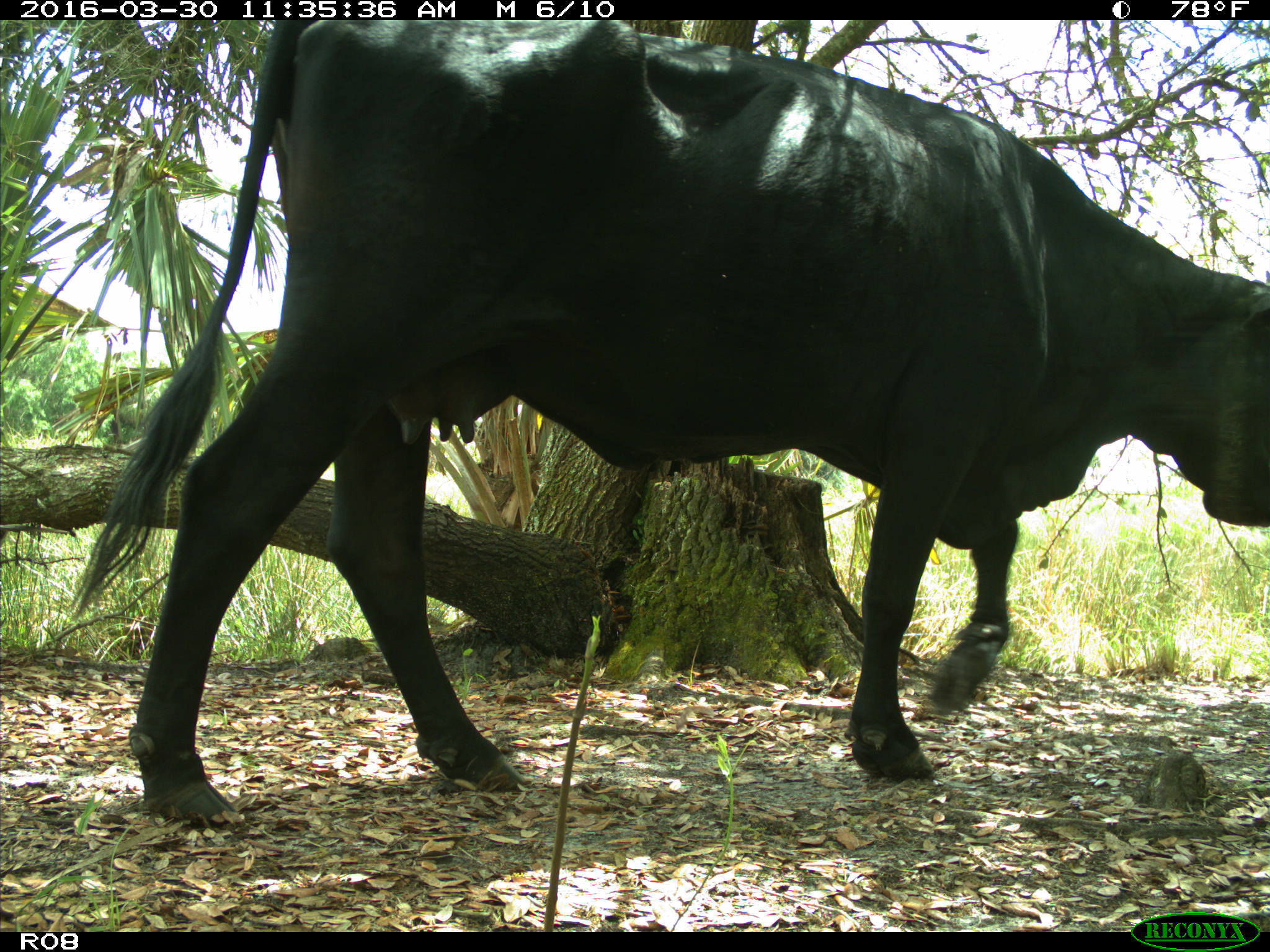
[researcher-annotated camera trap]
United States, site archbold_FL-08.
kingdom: Animalia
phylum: Chordata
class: Mammalia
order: Artiodactyla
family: Bovidae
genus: Bos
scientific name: Bos taurus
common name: domestic cow